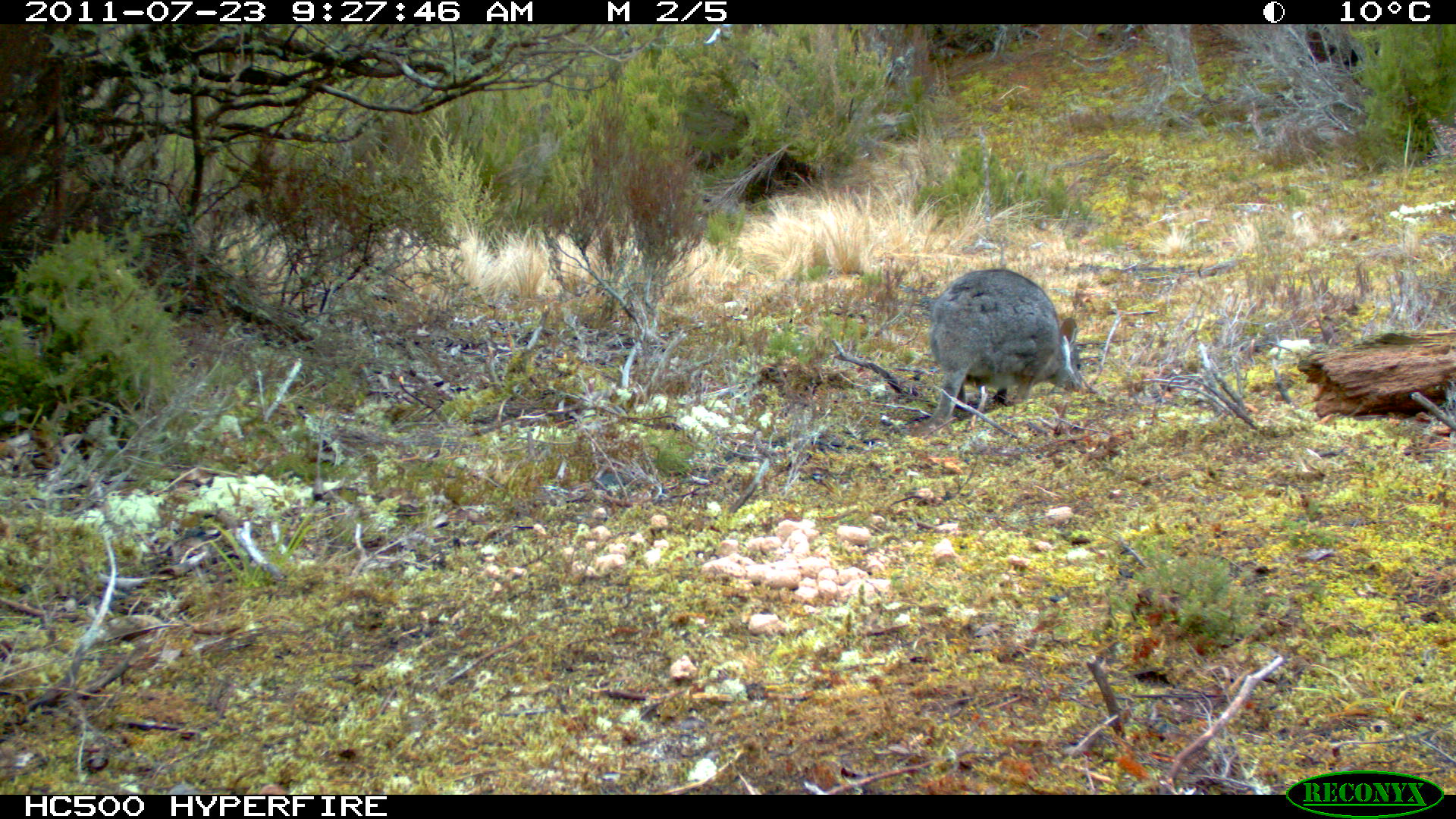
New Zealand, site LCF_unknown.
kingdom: Animalia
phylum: Chordata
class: Mammalia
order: Diprotodontia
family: Macropodidae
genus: Notamacropus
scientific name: Notamacropus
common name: wallaby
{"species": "wallaby (Notamacropus)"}